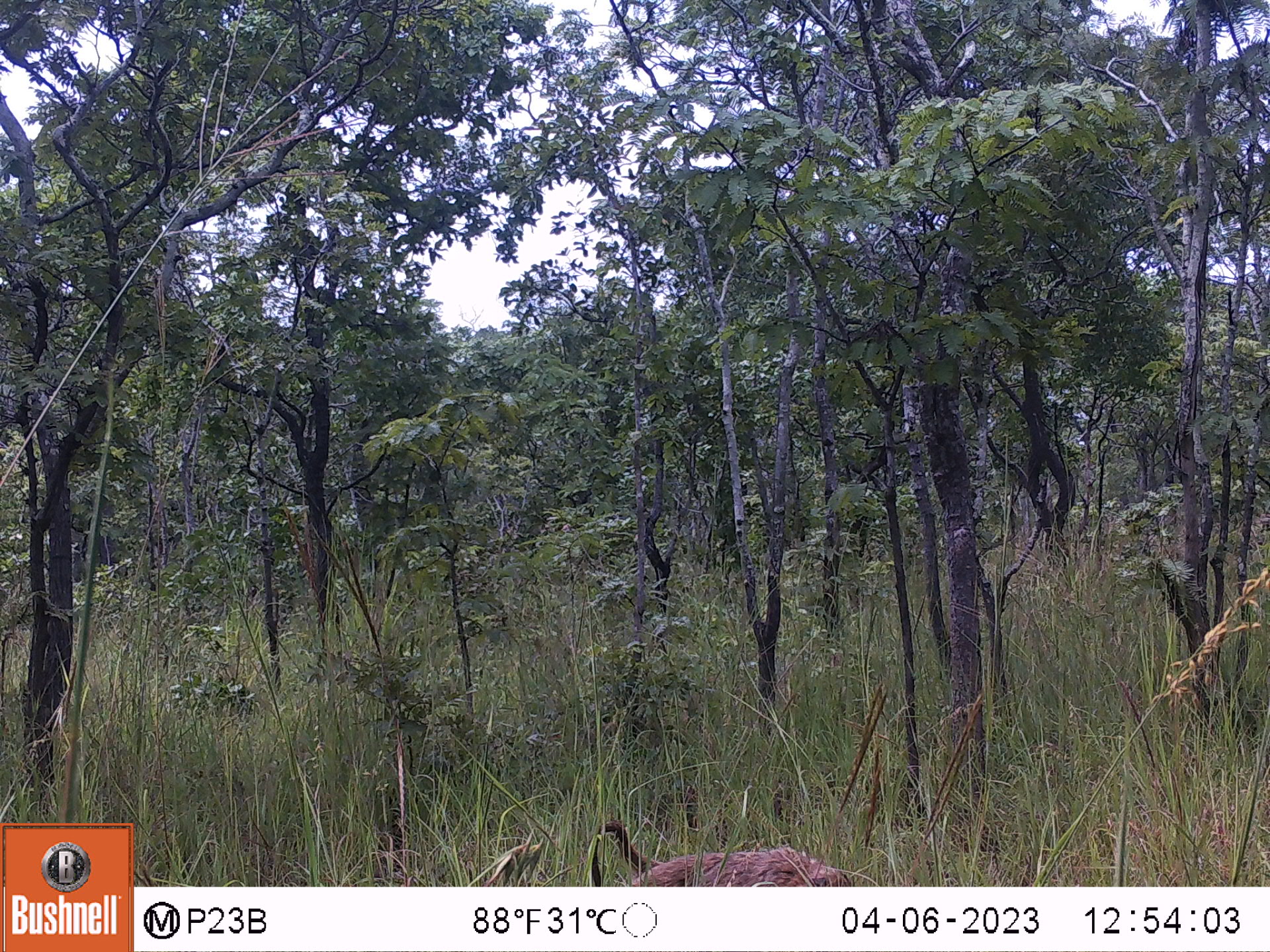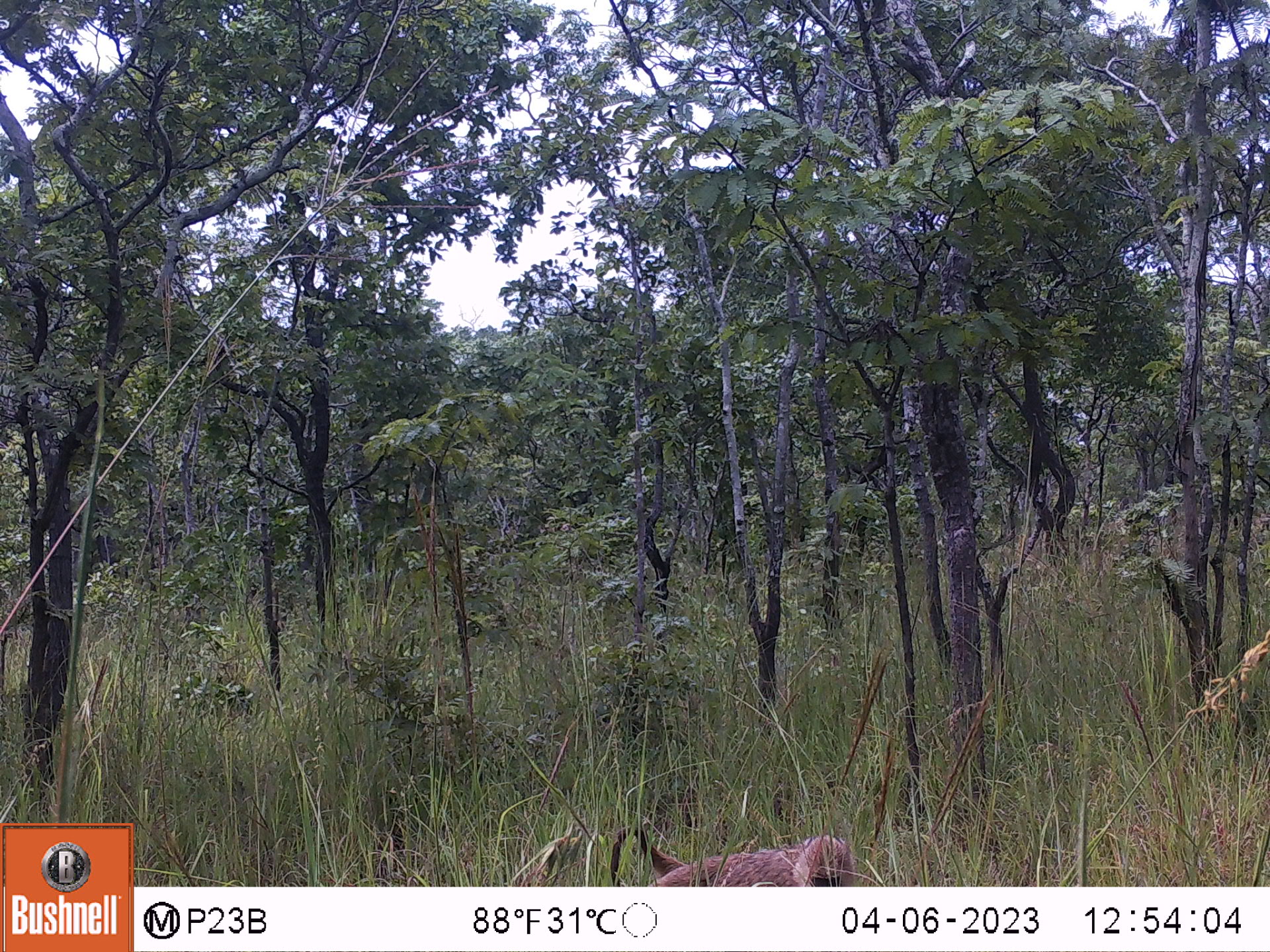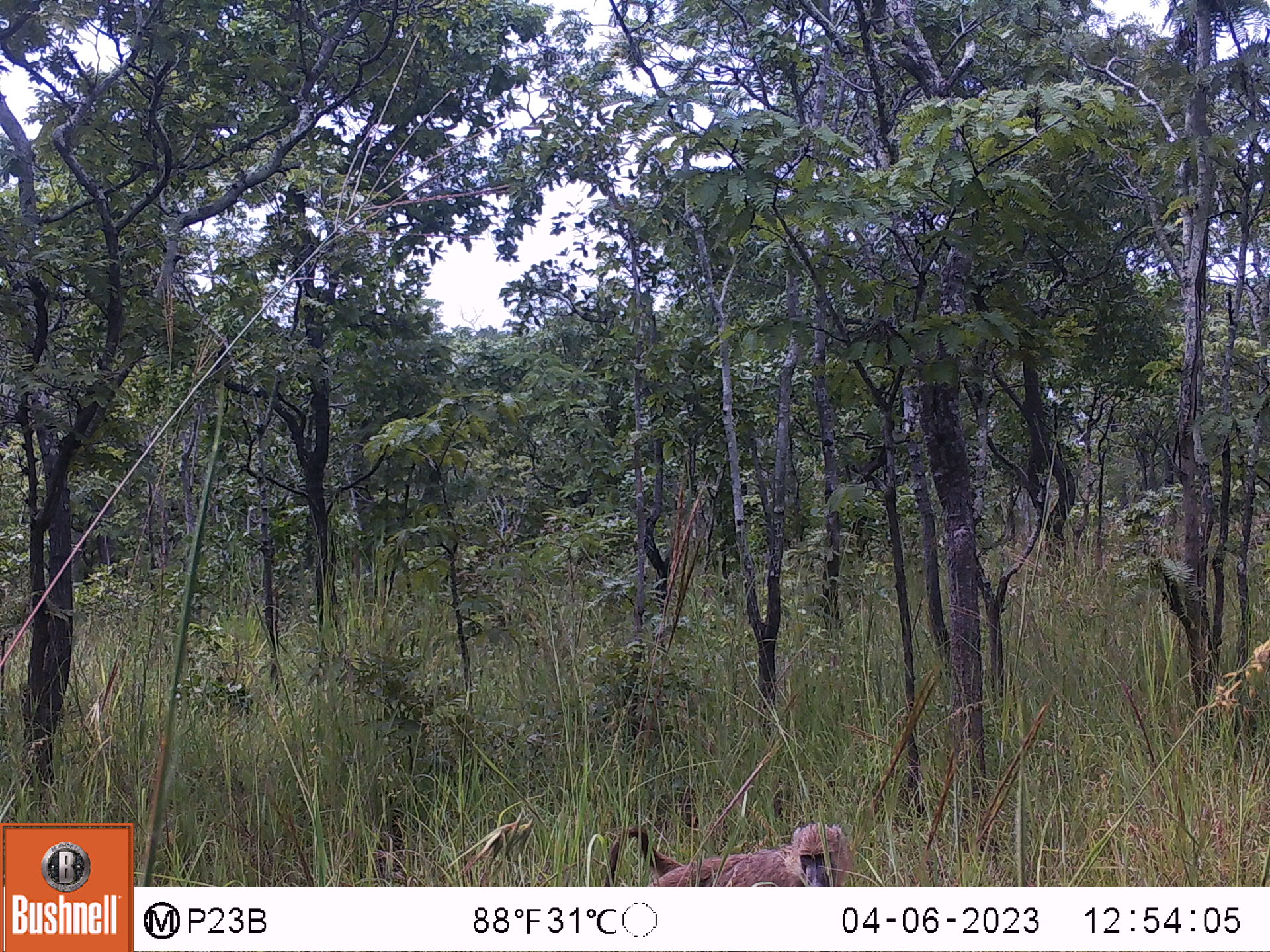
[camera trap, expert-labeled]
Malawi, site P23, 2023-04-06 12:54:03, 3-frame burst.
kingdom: Animalia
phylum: Chordata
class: Mammalia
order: Primates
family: Cercopithecidae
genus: Papio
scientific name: Papio cynocephalus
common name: yellow baboon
Yellow baboon (Papio cynocephalus), count 1.